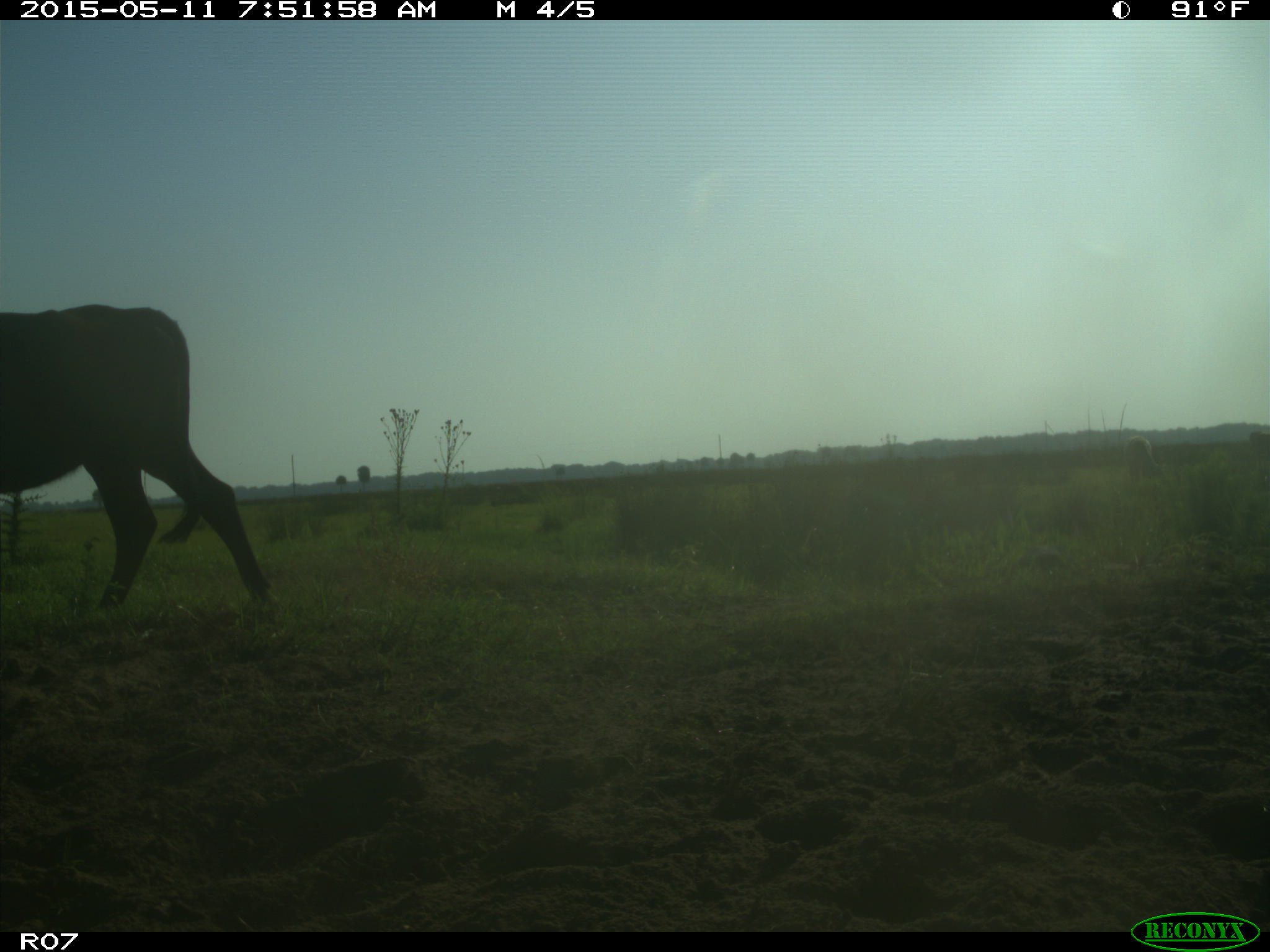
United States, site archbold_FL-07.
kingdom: Animalia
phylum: Chordata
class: Mammalia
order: Artiodactyla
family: Bovidae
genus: Bos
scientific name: Bos taurus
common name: domestic cow